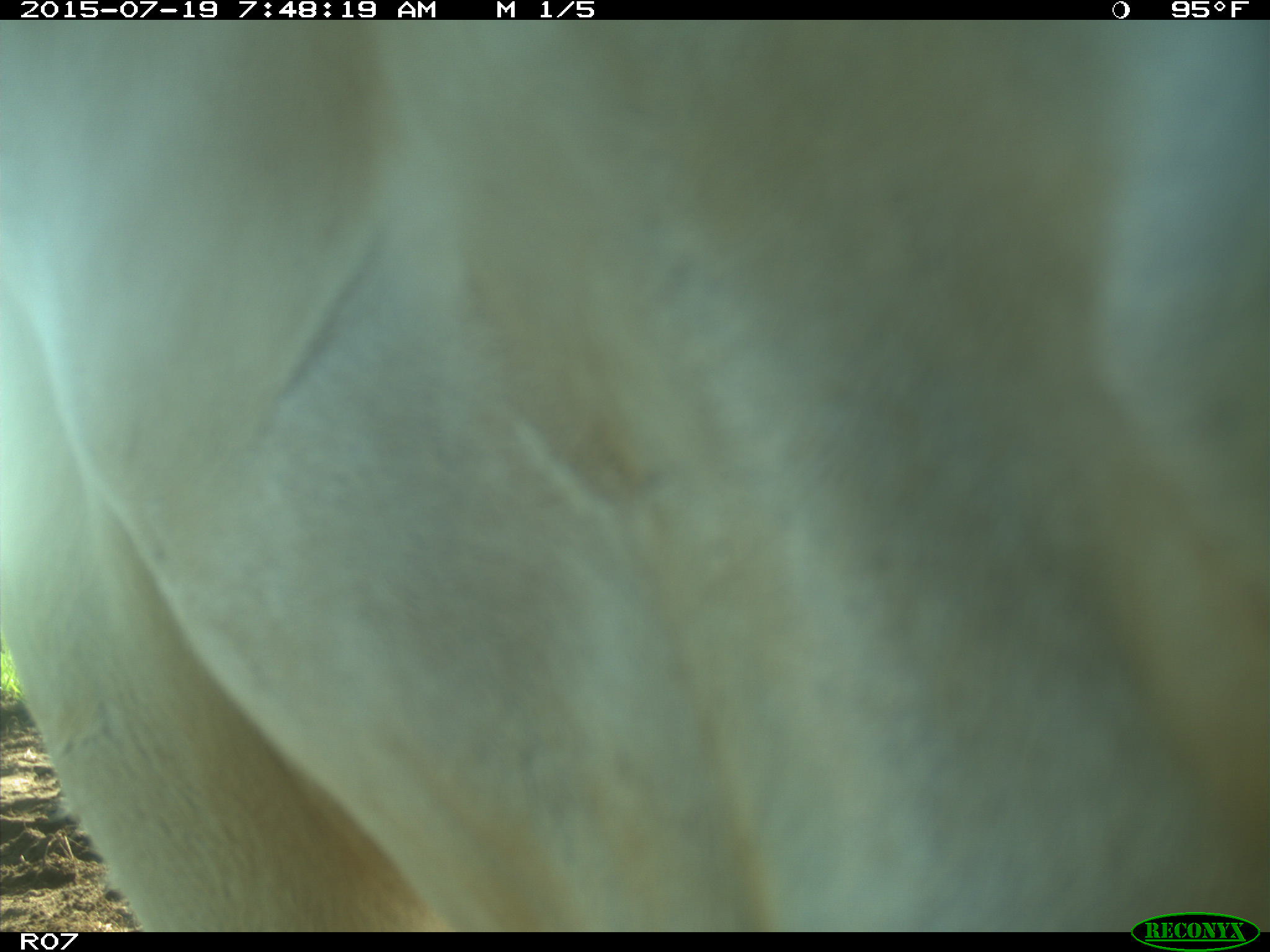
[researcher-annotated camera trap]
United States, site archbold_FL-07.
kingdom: Animalia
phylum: Chordata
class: Mammalia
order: Artiodactyla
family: Bovidae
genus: Bos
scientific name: Bos taurus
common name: domestic cow